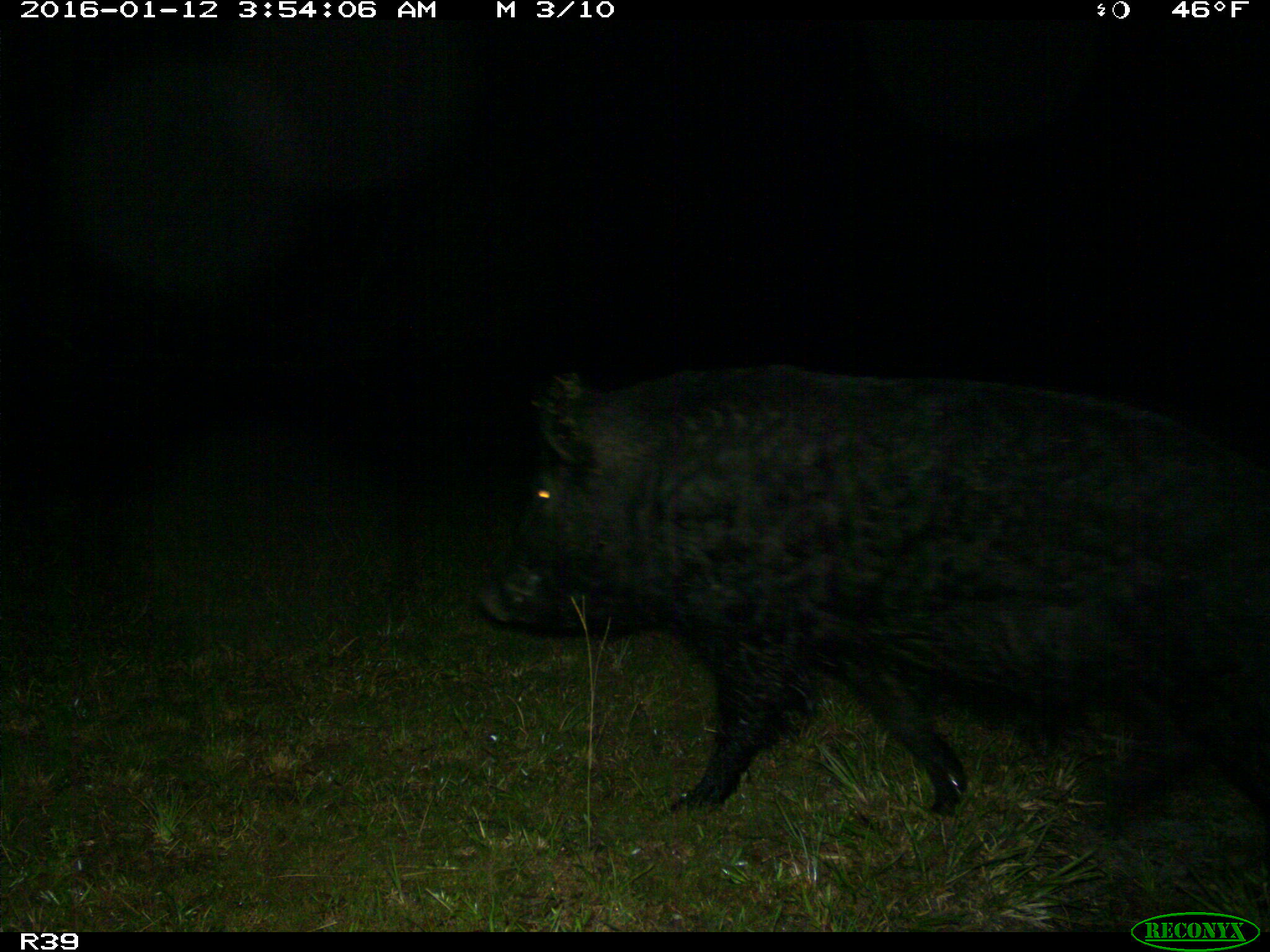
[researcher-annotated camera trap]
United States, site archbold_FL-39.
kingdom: Animalia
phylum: Chordata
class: Mammalia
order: Artiodactyla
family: Suidae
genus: Sus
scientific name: Sus scrofa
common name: wild boar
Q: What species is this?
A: Sus scrofa (wild boar).